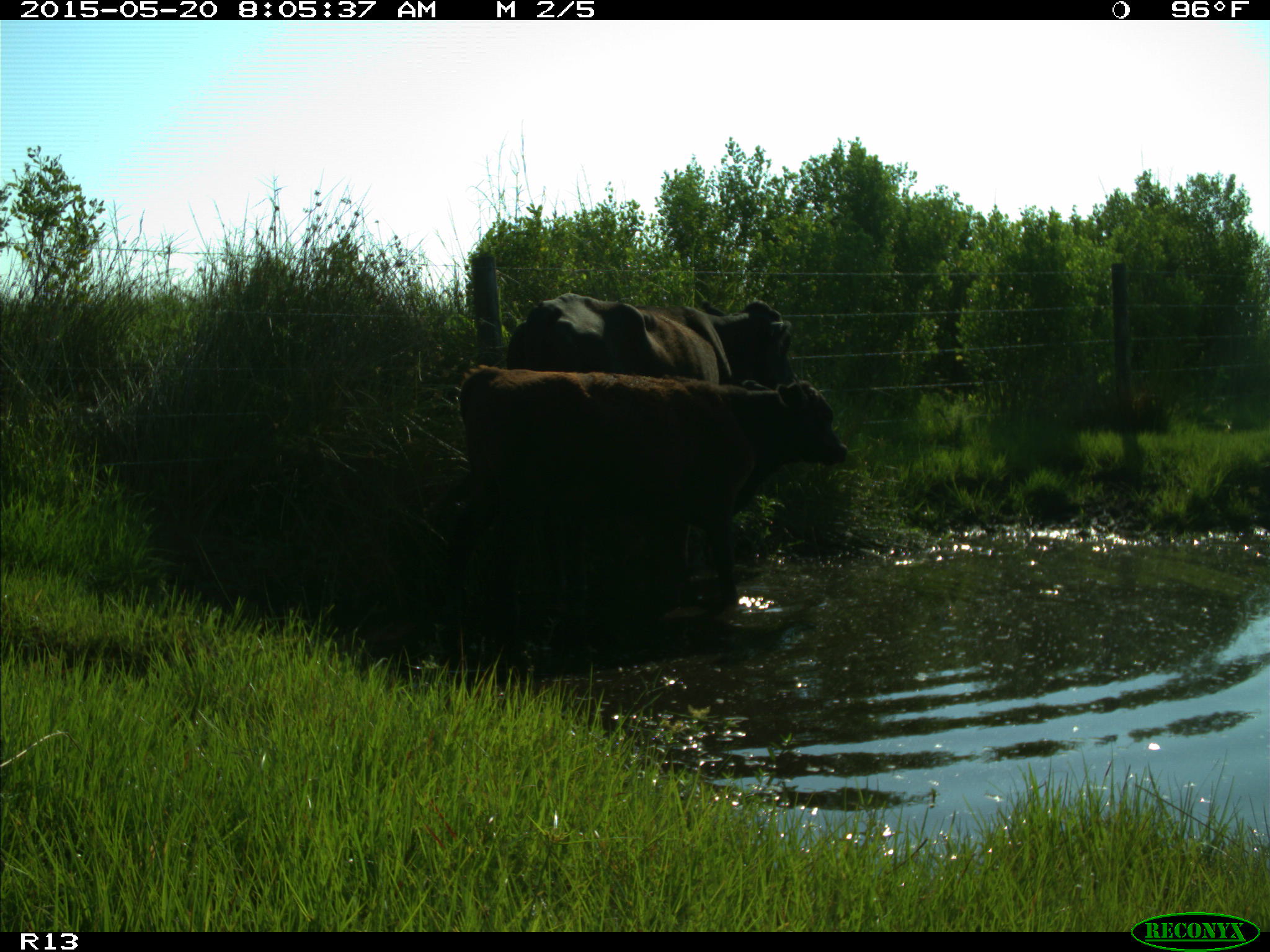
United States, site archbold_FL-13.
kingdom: Animalia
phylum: Chordata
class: Mammalia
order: Artiodactyla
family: Bovidae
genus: Bos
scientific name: Bos taurus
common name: domestic cow